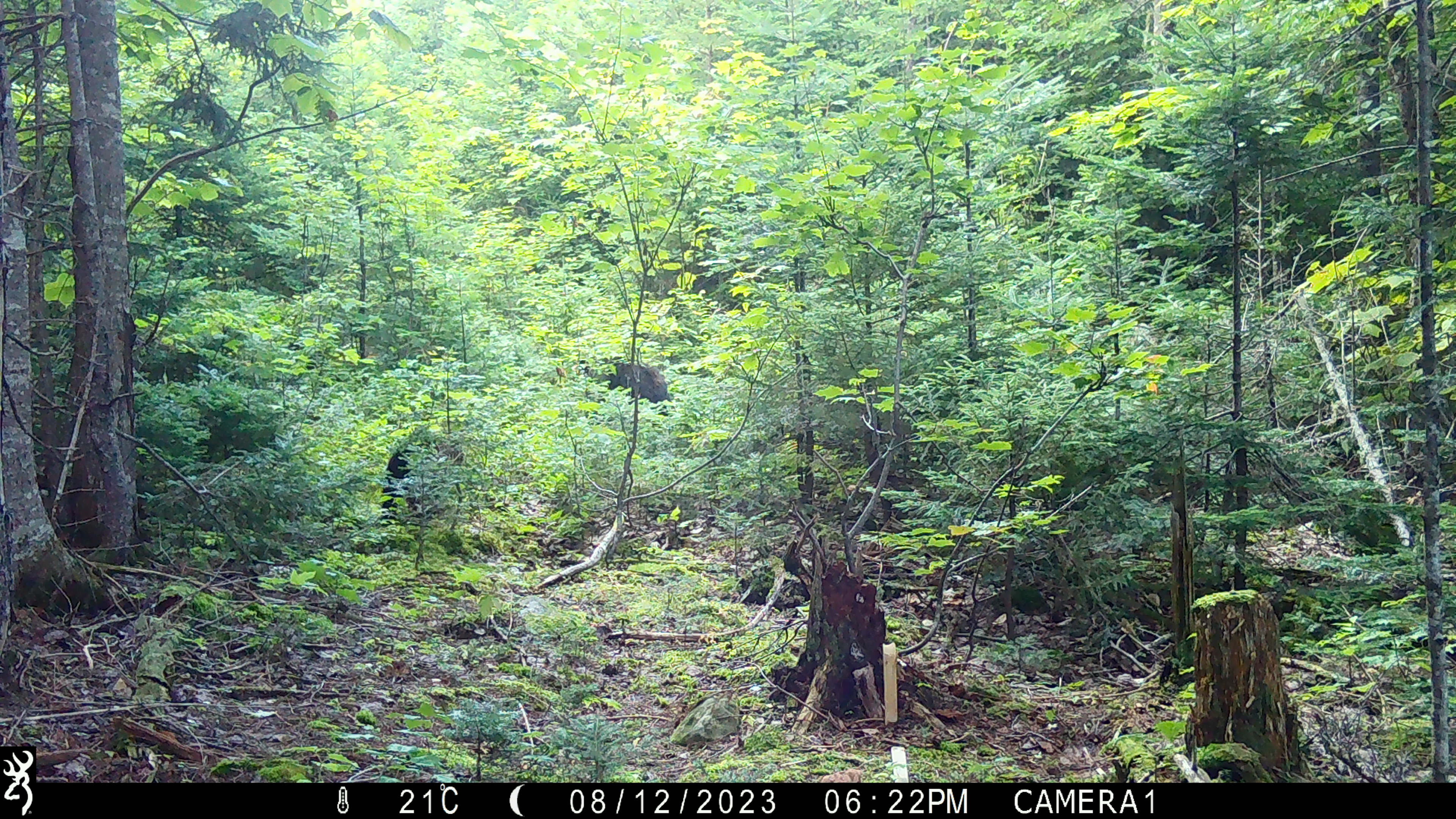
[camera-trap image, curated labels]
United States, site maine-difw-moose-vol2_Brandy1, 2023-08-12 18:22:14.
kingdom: Animalia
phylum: Chordata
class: Mammalia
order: Carnivora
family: Ursidae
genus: Ursus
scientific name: Ursus americanus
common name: black bear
Black bear (Ursus americanus).